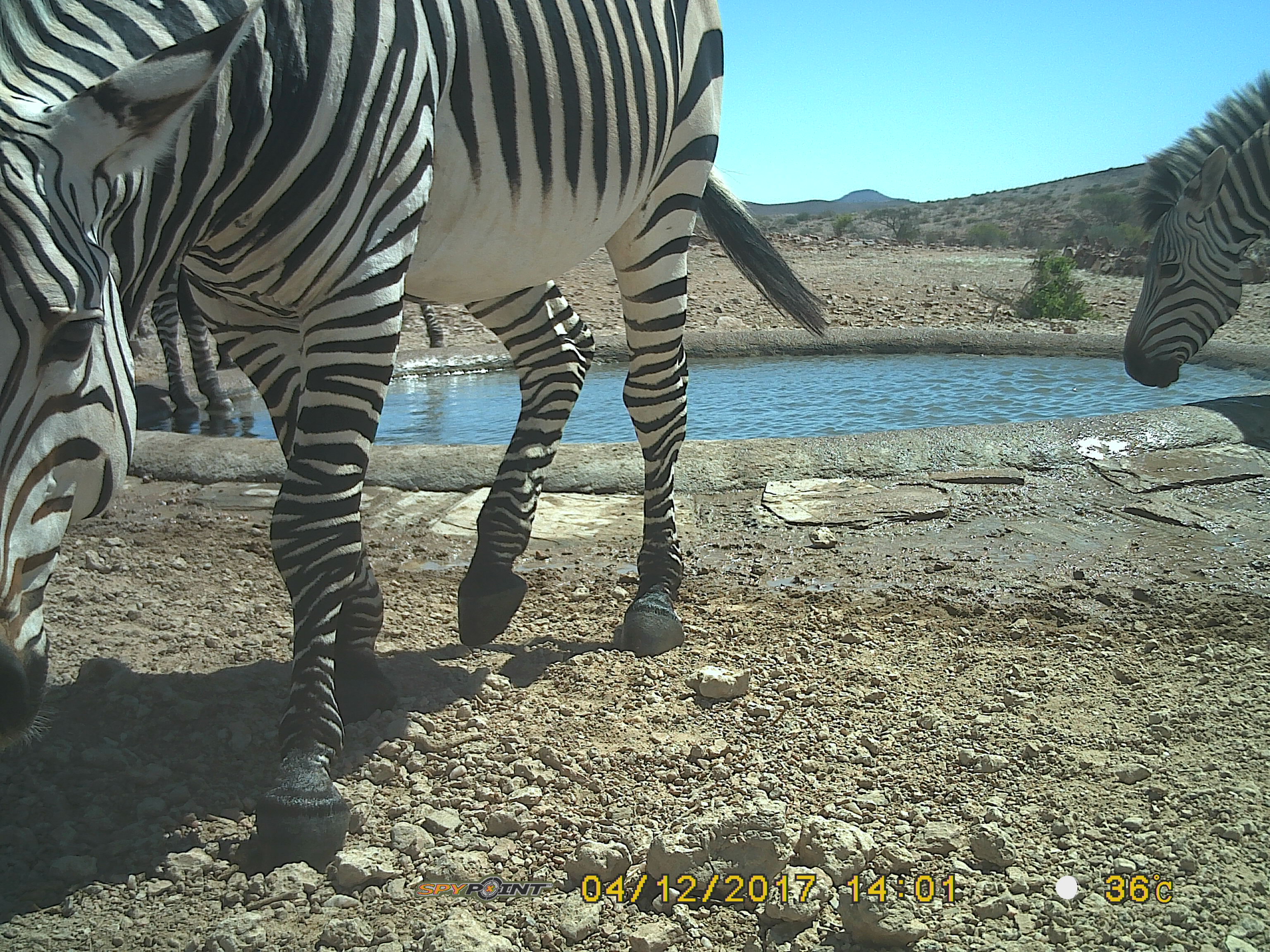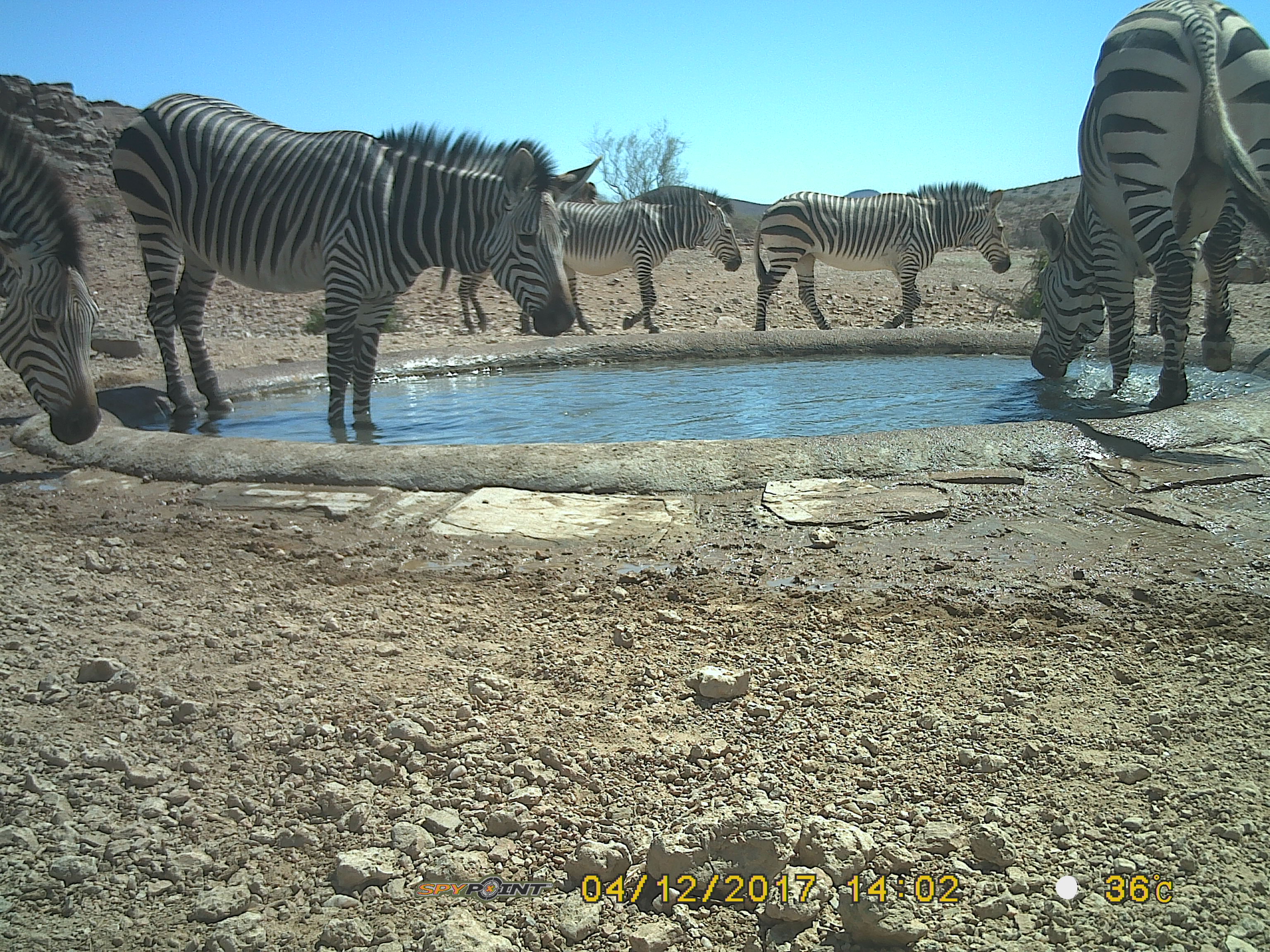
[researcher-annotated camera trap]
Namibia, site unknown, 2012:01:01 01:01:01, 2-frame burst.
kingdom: Animalia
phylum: Chordata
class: Mammalia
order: Perissodactyla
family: Equidae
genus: Equus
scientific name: Equus zebra hartmannae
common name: hartmann's mountain zebra